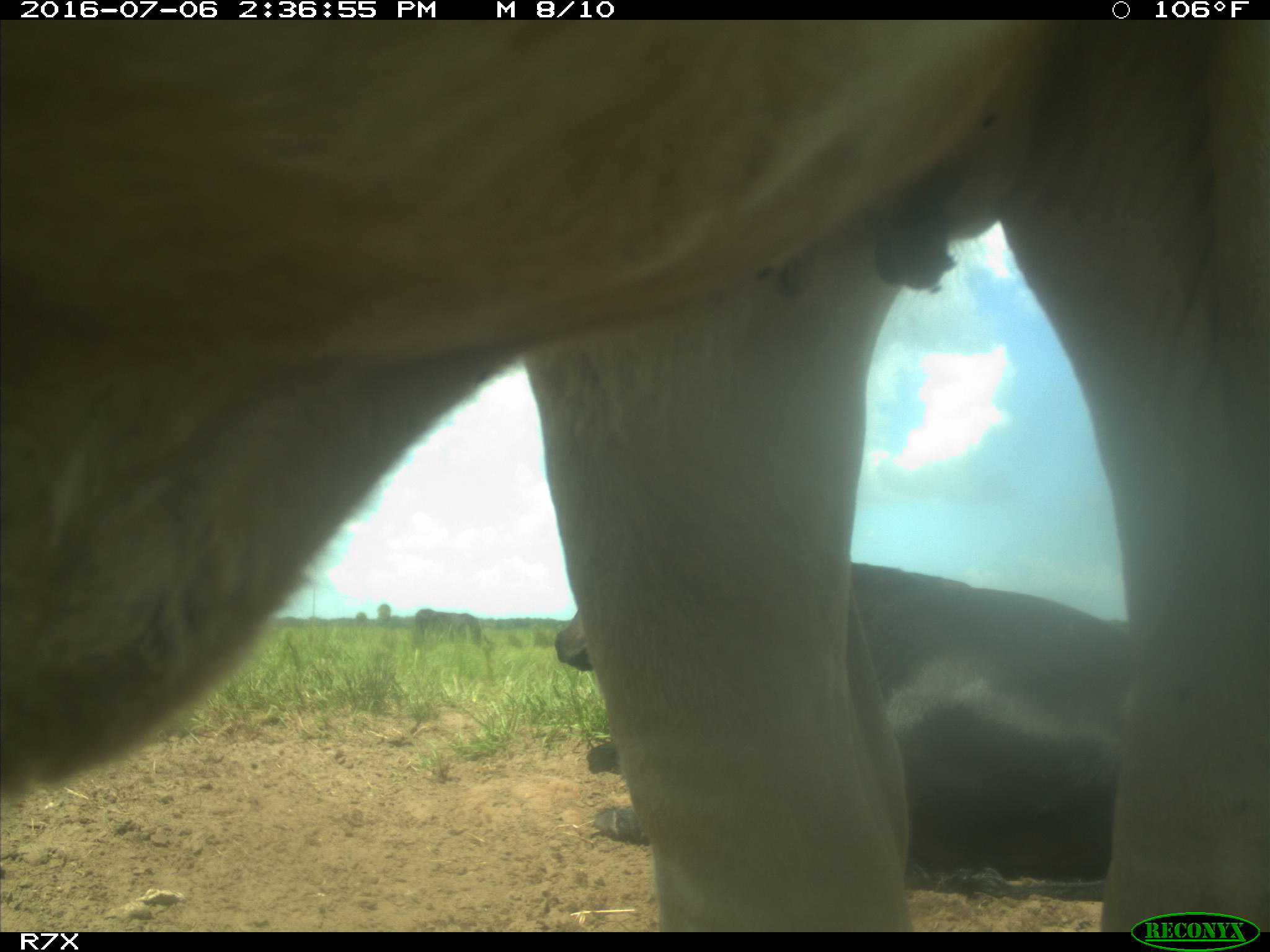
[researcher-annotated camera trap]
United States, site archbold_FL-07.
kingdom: Animalia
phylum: Chordata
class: Mammalia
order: Artiodactyla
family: Bovidae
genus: Bos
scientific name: Bos taurus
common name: domestic cow